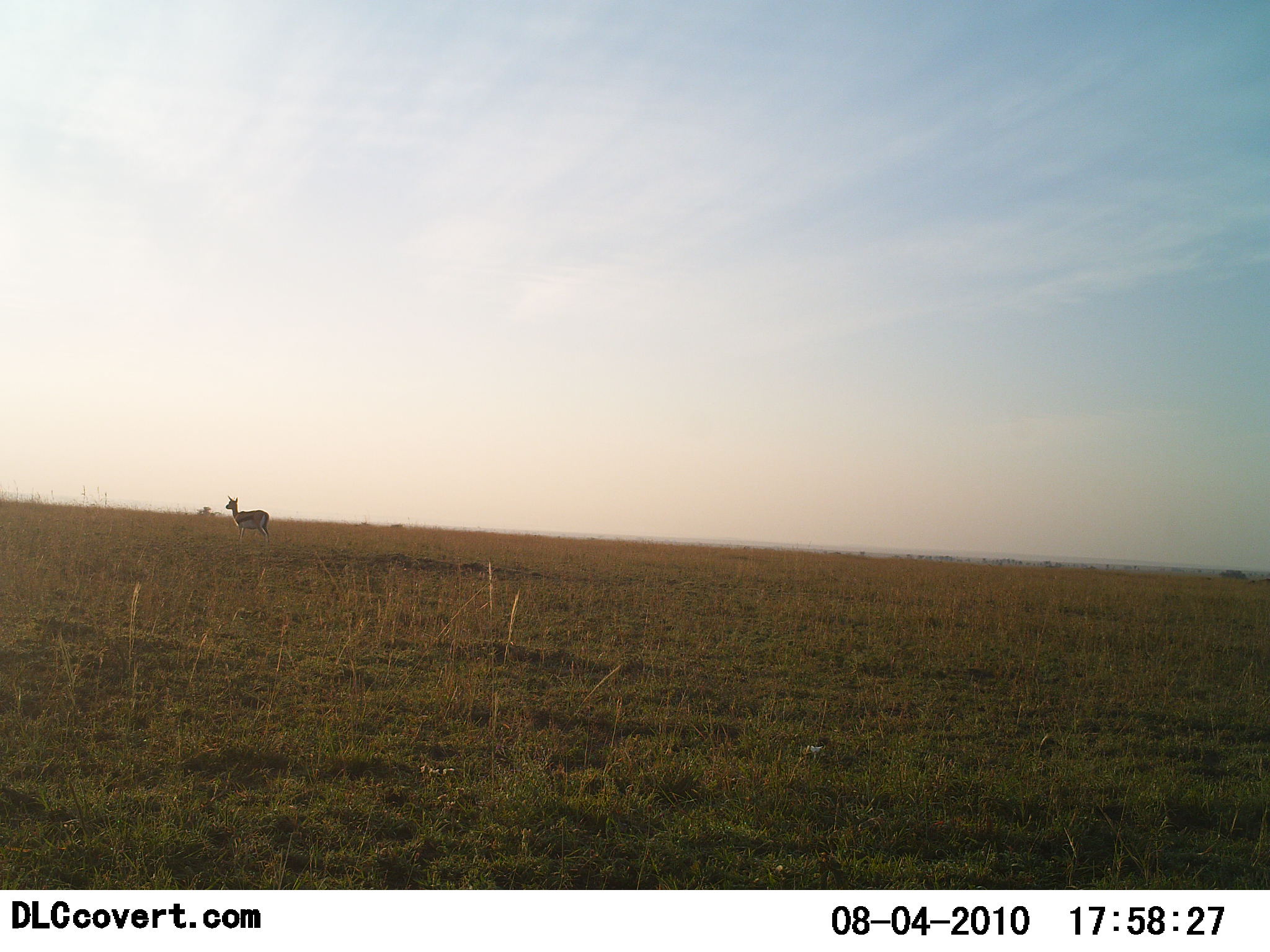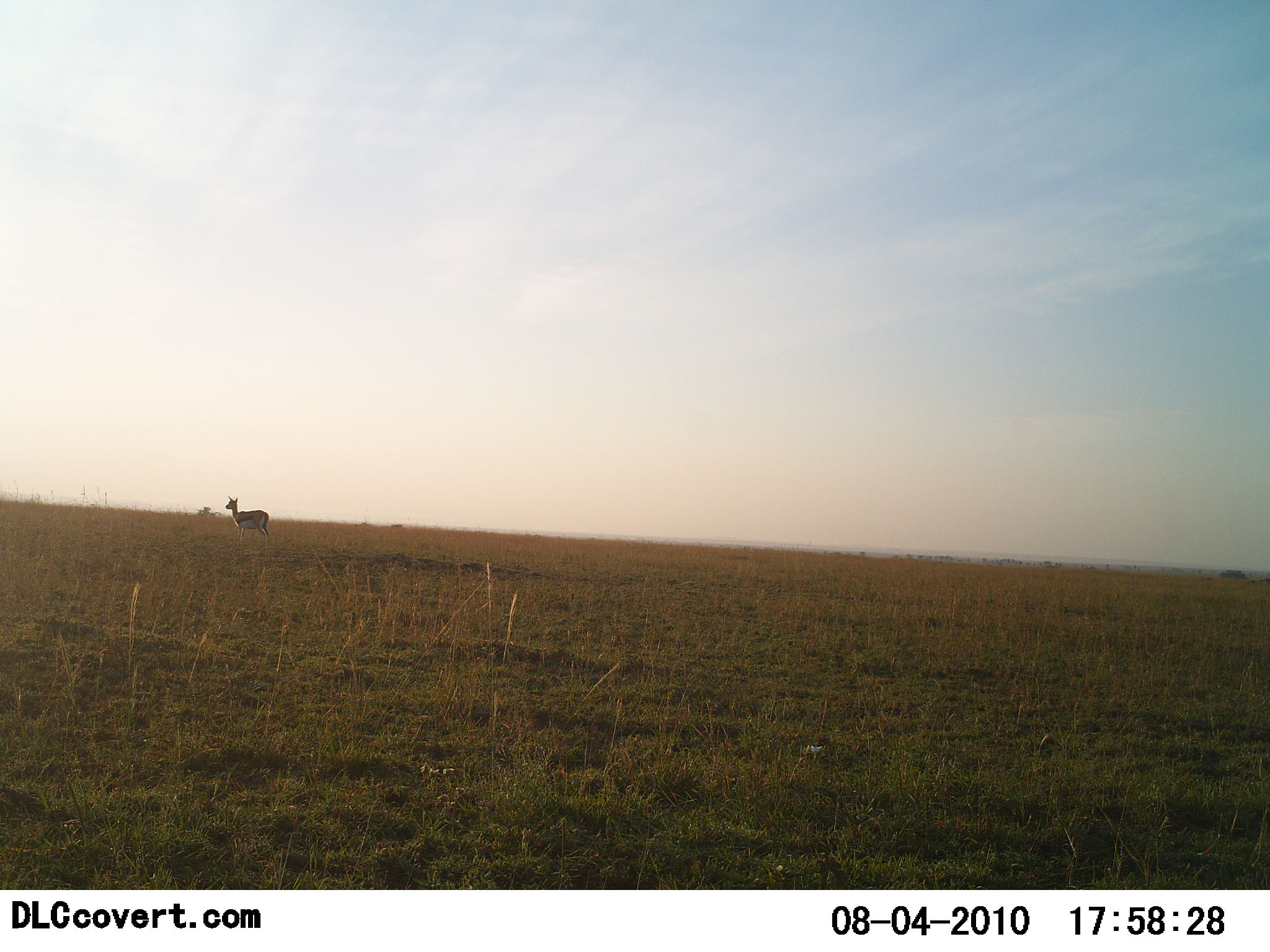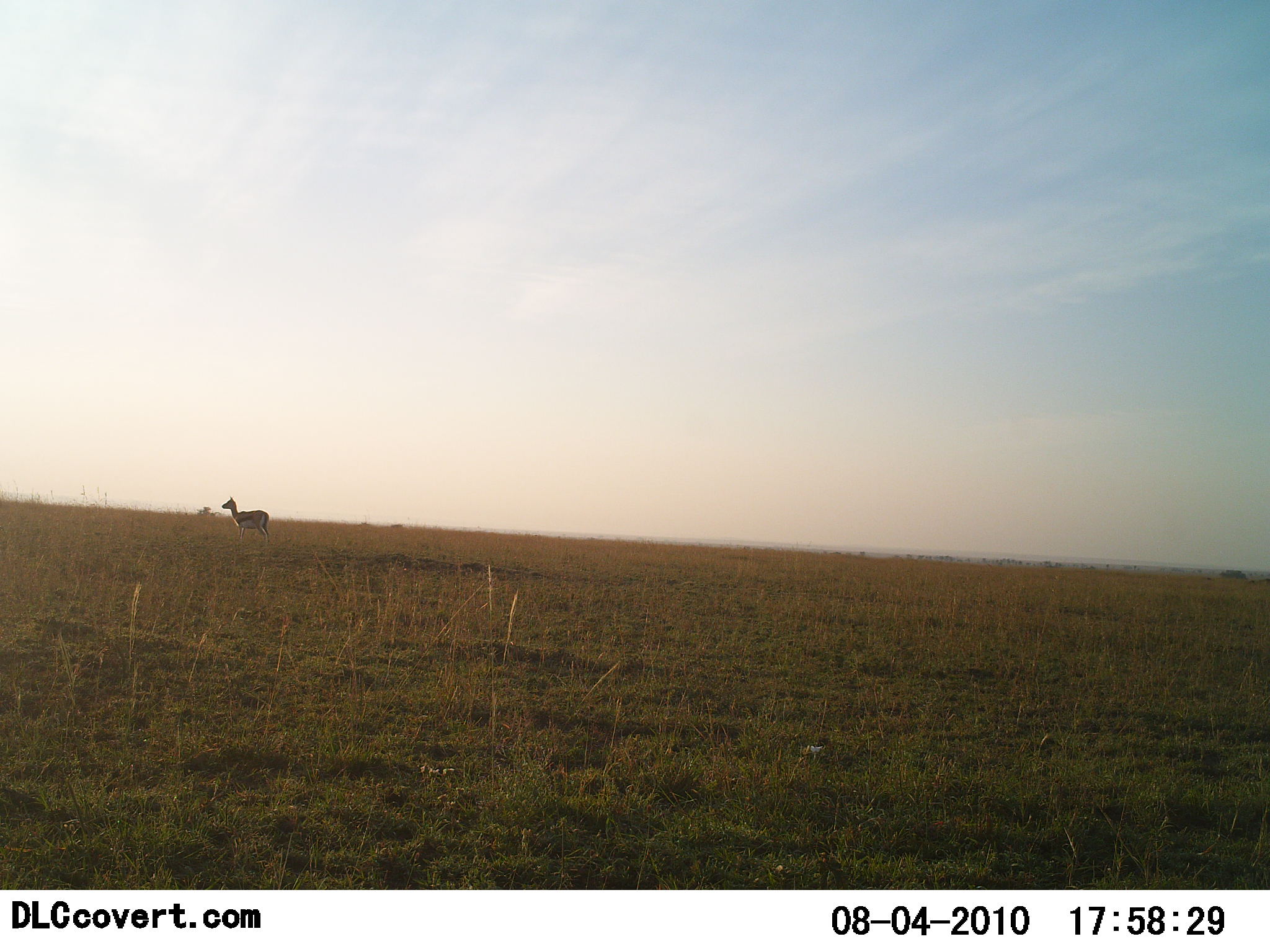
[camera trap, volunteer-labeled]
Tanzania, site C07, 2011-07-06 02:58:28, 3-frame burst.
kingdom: Animalia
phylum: Chordata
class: Mammalia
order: Artiodactyla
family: Bovidae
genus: Eudorcas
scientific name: Eudorcas thomsonii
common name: thomson's gazelle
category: gazellethomsons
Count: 1.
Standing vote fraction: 91%.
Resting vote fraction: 0%.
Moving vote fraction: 9%.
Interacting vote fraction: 0%.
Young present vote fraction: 0%.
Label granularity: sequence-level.